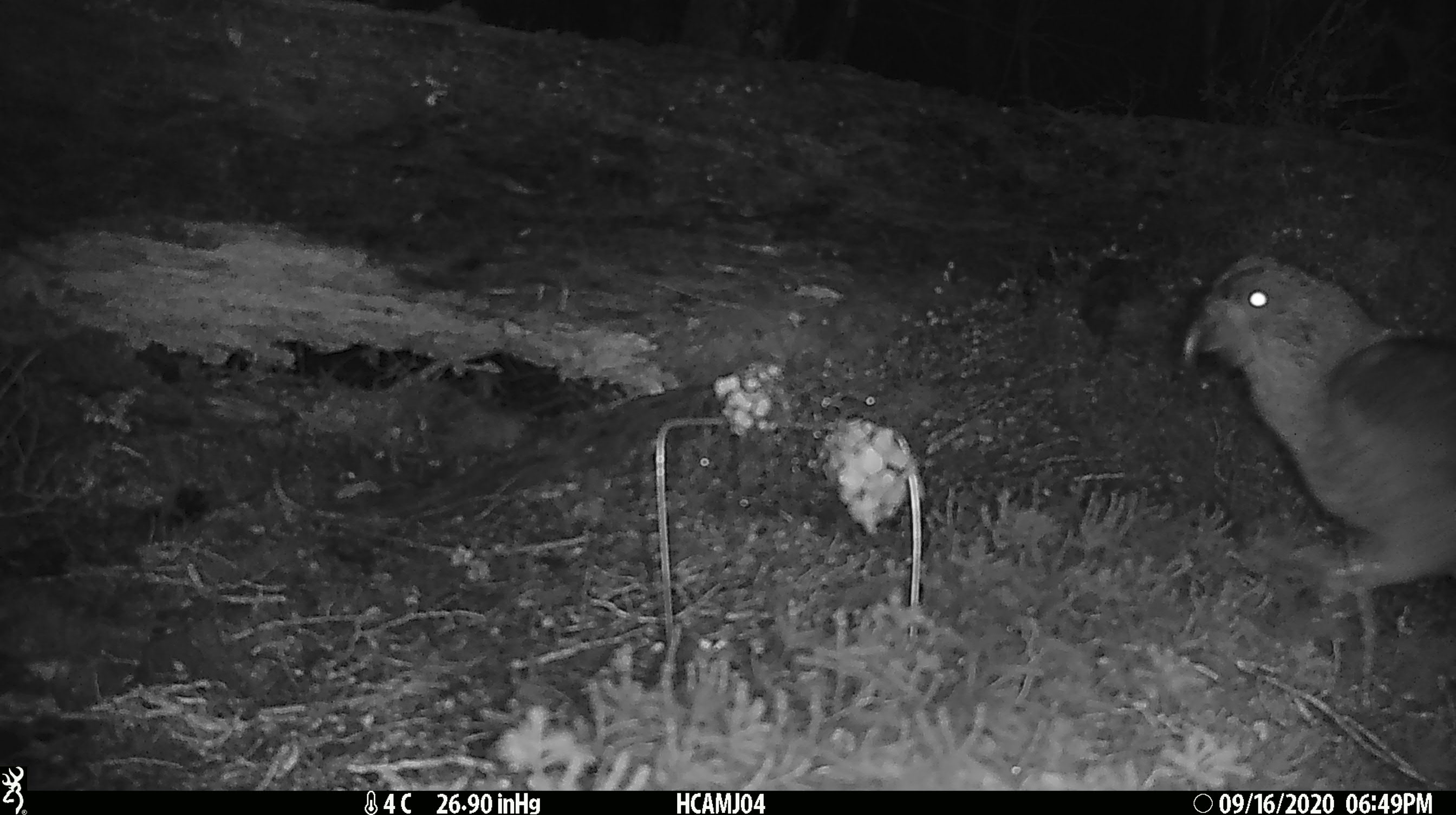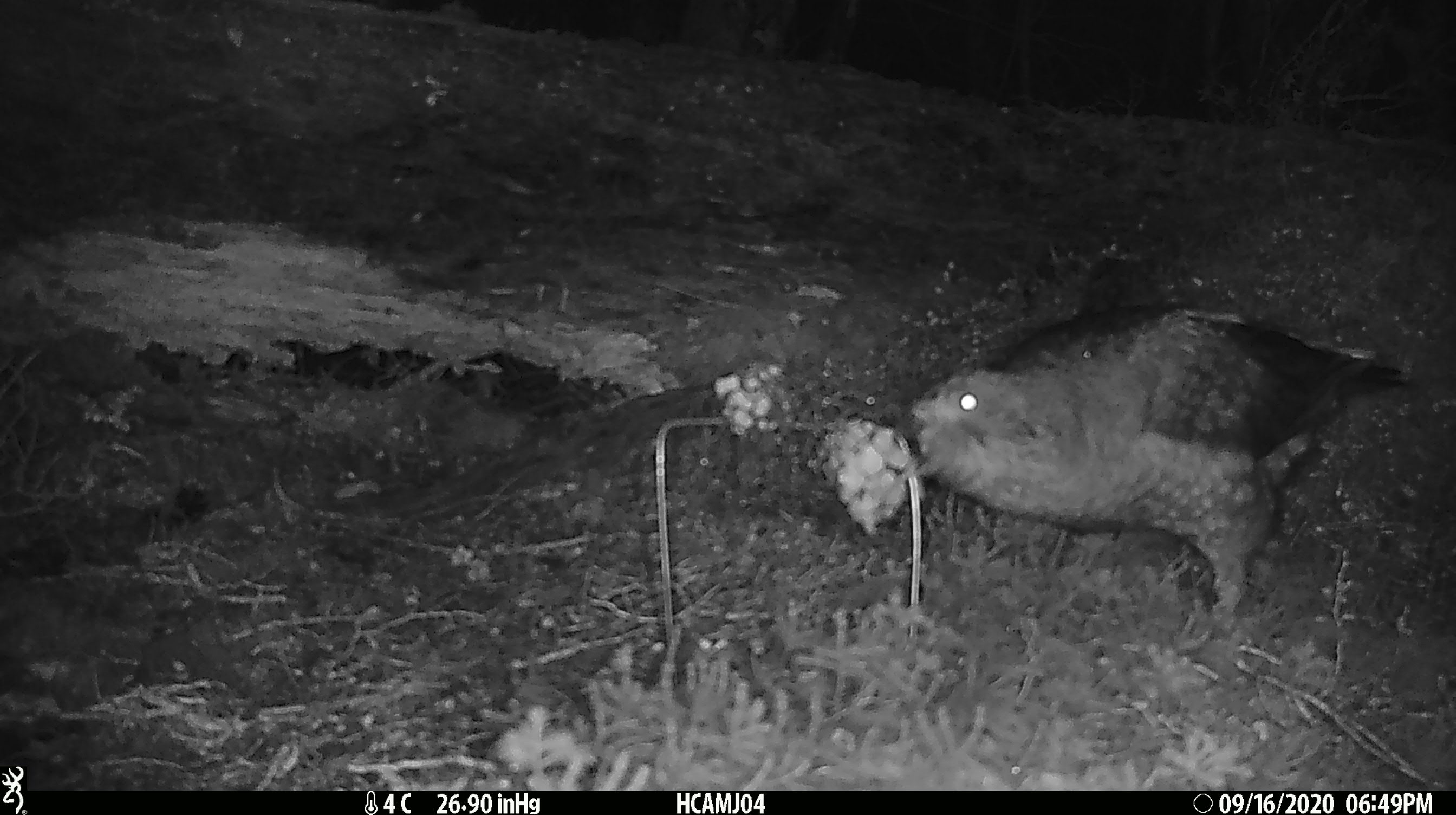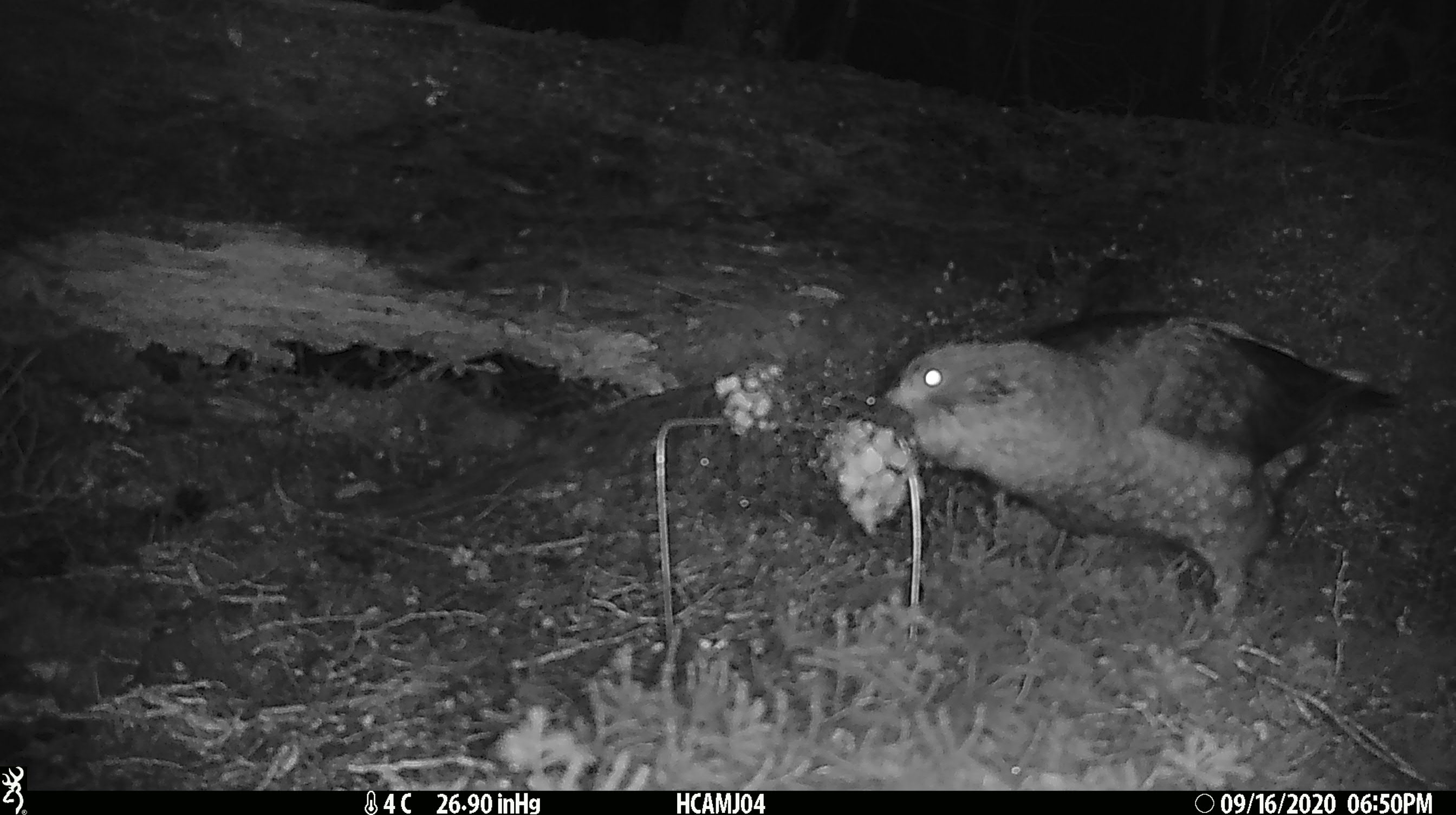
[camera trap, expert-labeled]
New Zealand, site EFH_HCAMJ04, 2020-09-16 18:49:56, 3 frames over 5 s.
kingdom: Animalia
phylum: Chordata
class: Aves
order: Psittaciformes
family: Strigopidae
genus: Nestor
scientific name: Nestor notabilis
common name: kea